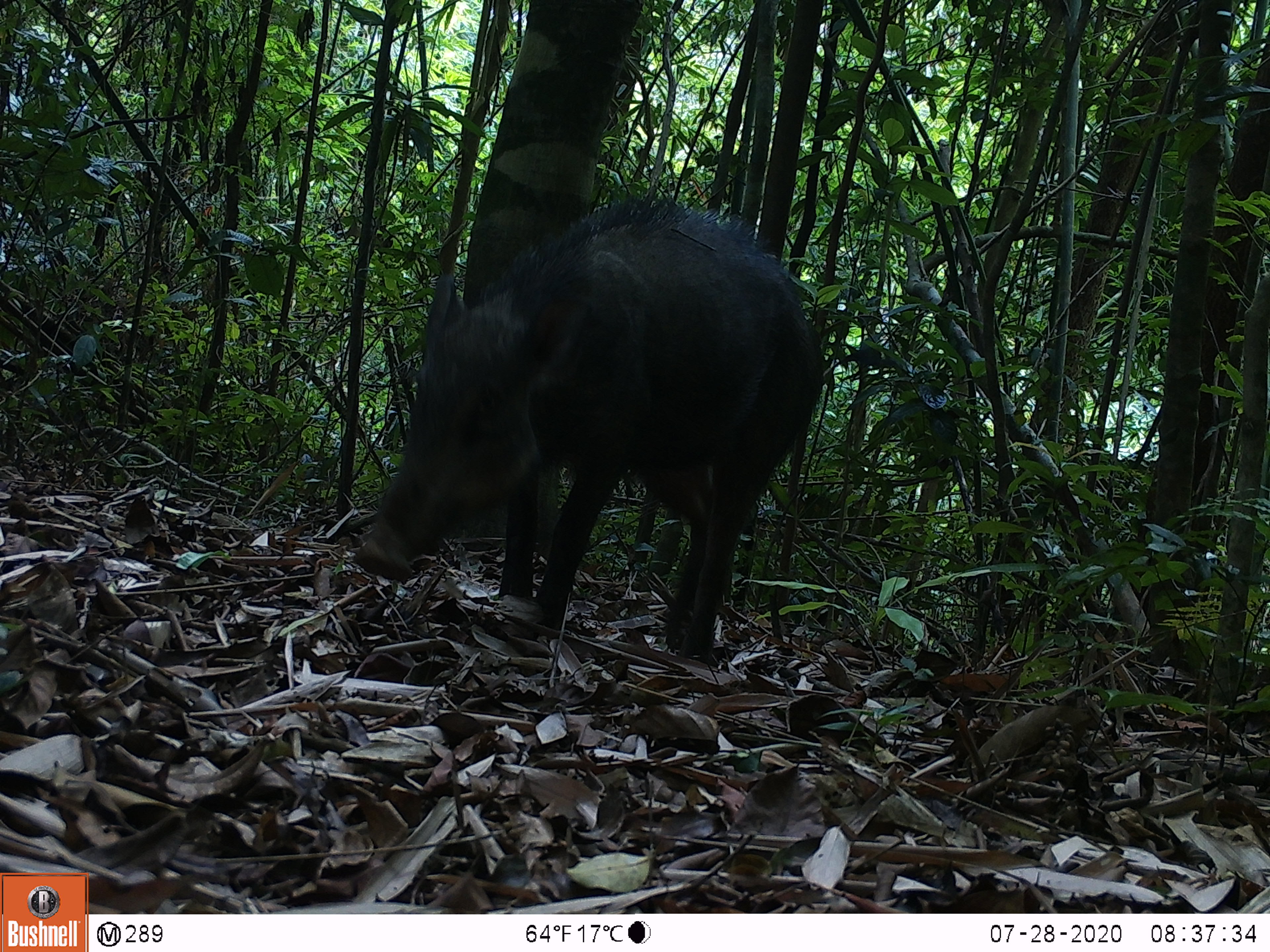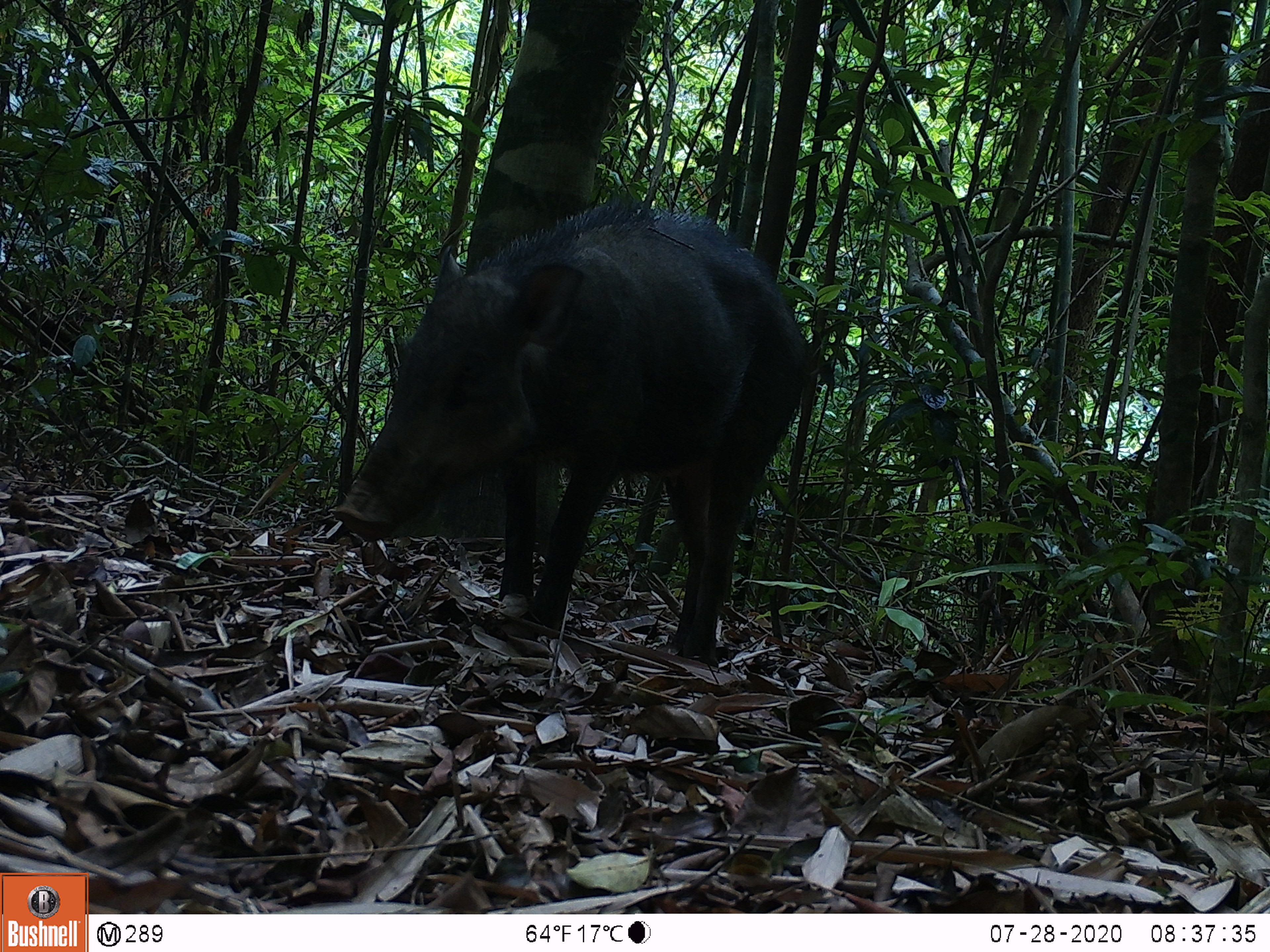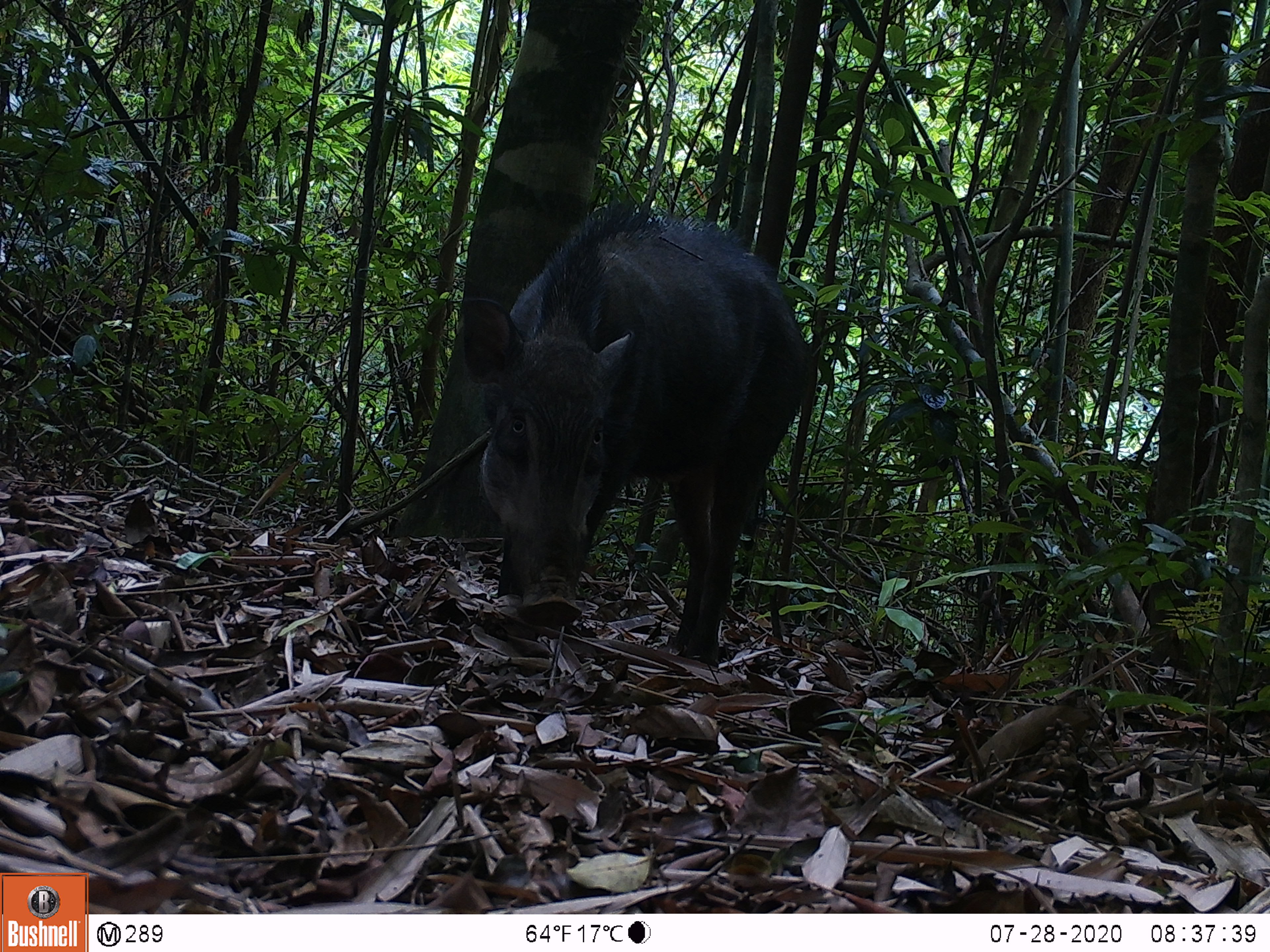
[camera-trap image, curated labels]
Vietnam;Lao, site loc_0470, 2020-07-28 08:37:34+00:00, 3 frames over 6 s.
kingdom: Animalia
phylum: Chordata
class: Mammalia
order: Artiodactyla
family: Suidae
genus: Sus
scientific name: Sus scrofa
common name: eurasian wild pig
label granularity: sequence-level